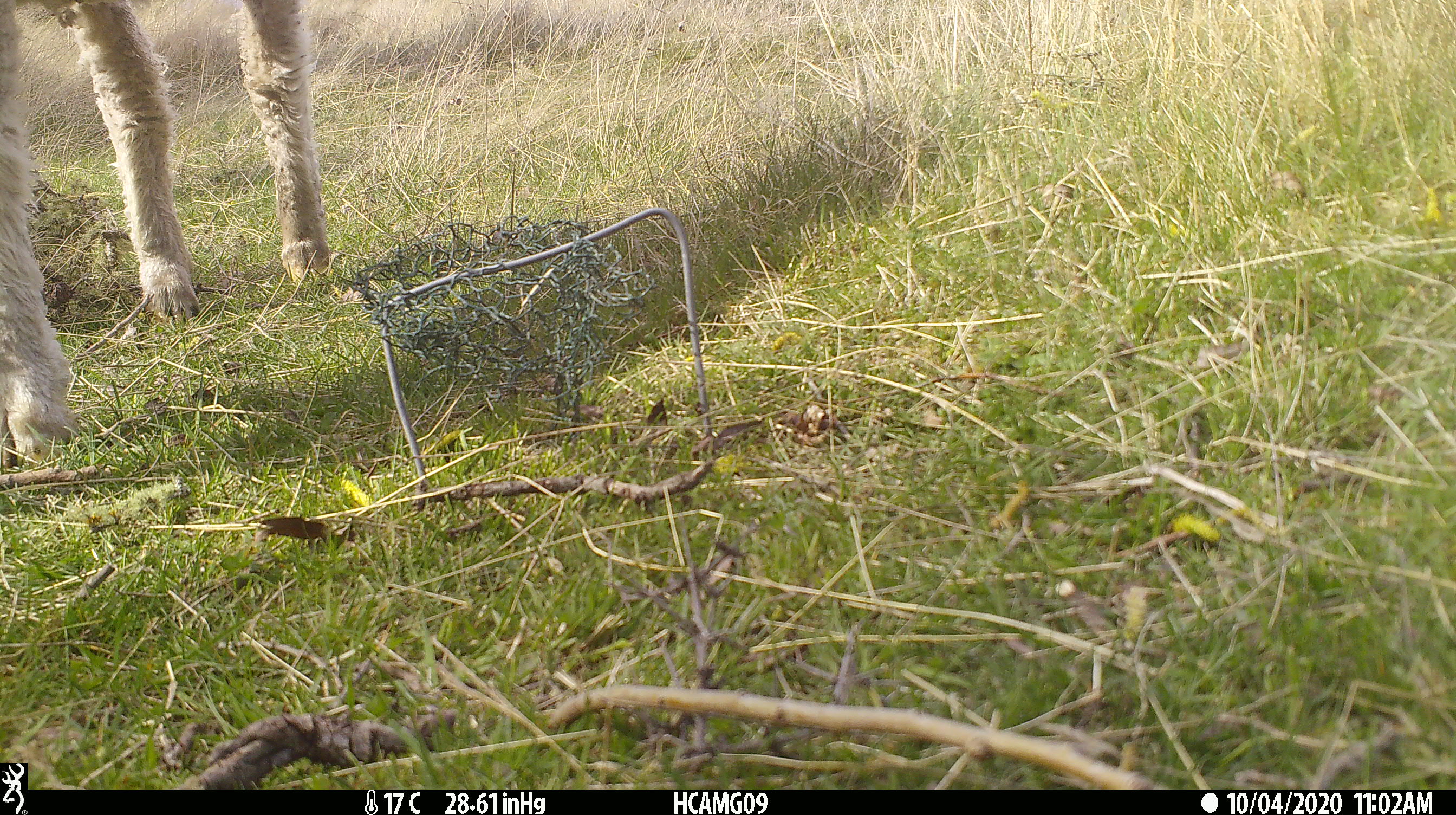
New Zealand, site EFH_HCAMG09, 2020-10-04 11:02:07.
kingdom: Animalia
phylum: Chordata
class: Mammalia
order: Artiodactyla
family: Bovidae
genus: Ovis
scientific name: Ovis aries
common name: domestic sheep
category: sheep